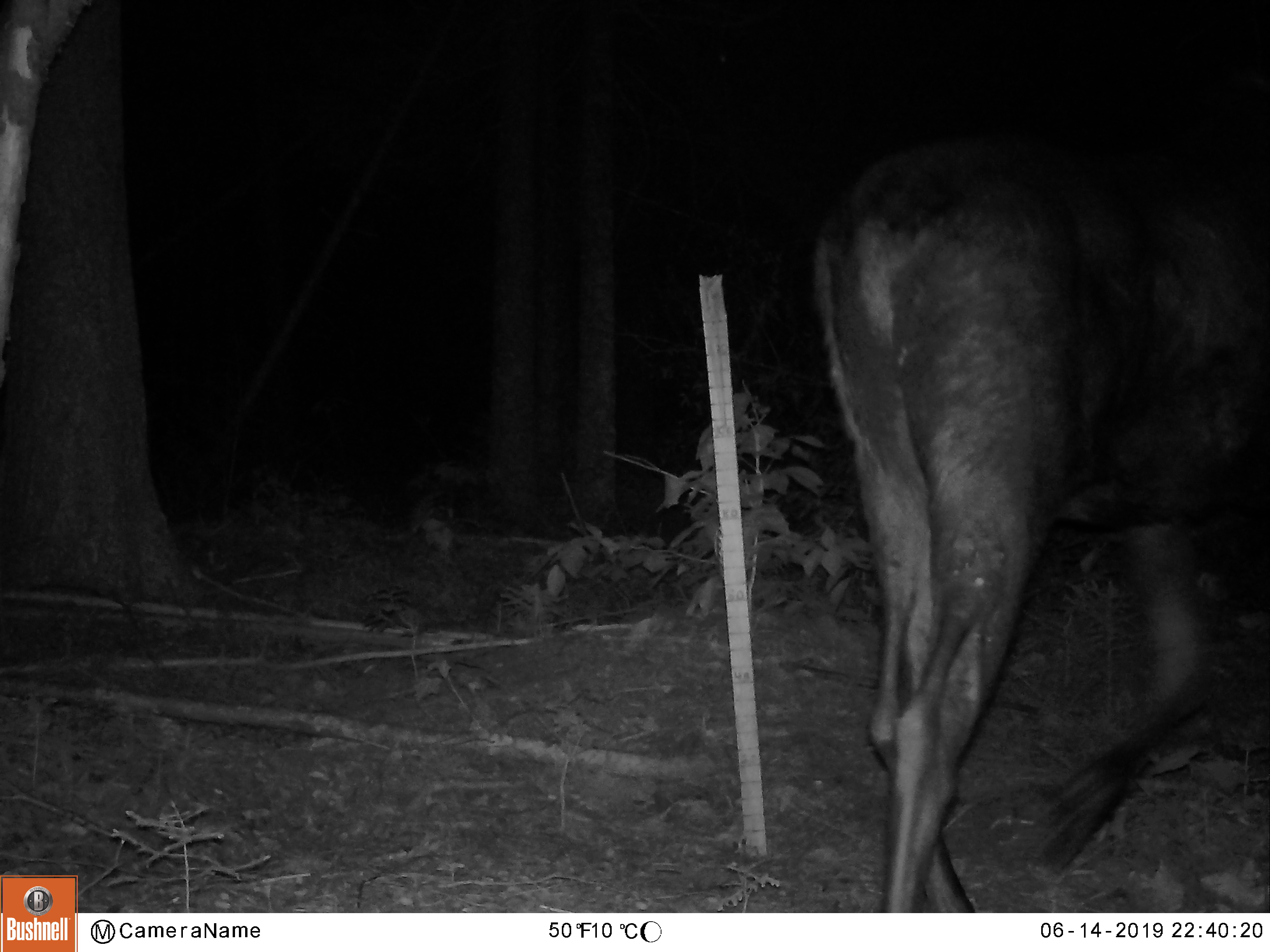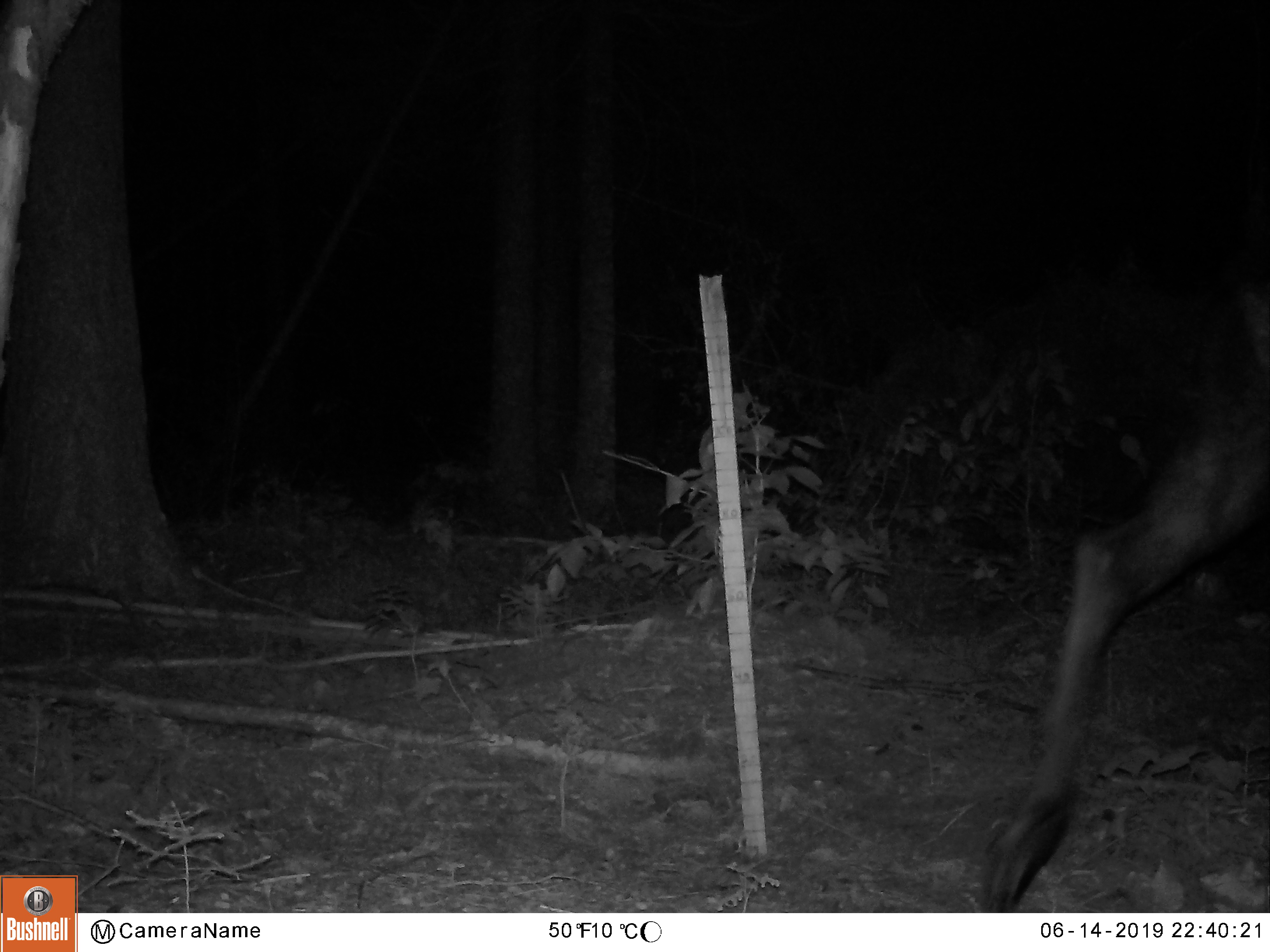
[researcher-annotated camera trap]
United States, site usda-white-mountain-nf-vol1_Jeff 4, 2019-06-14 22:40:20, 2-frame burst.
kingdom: Animalia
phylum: Chordata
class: Mammalia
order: Artiodactyla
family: Cervidae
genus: Alces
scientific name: Alces alces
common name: moose